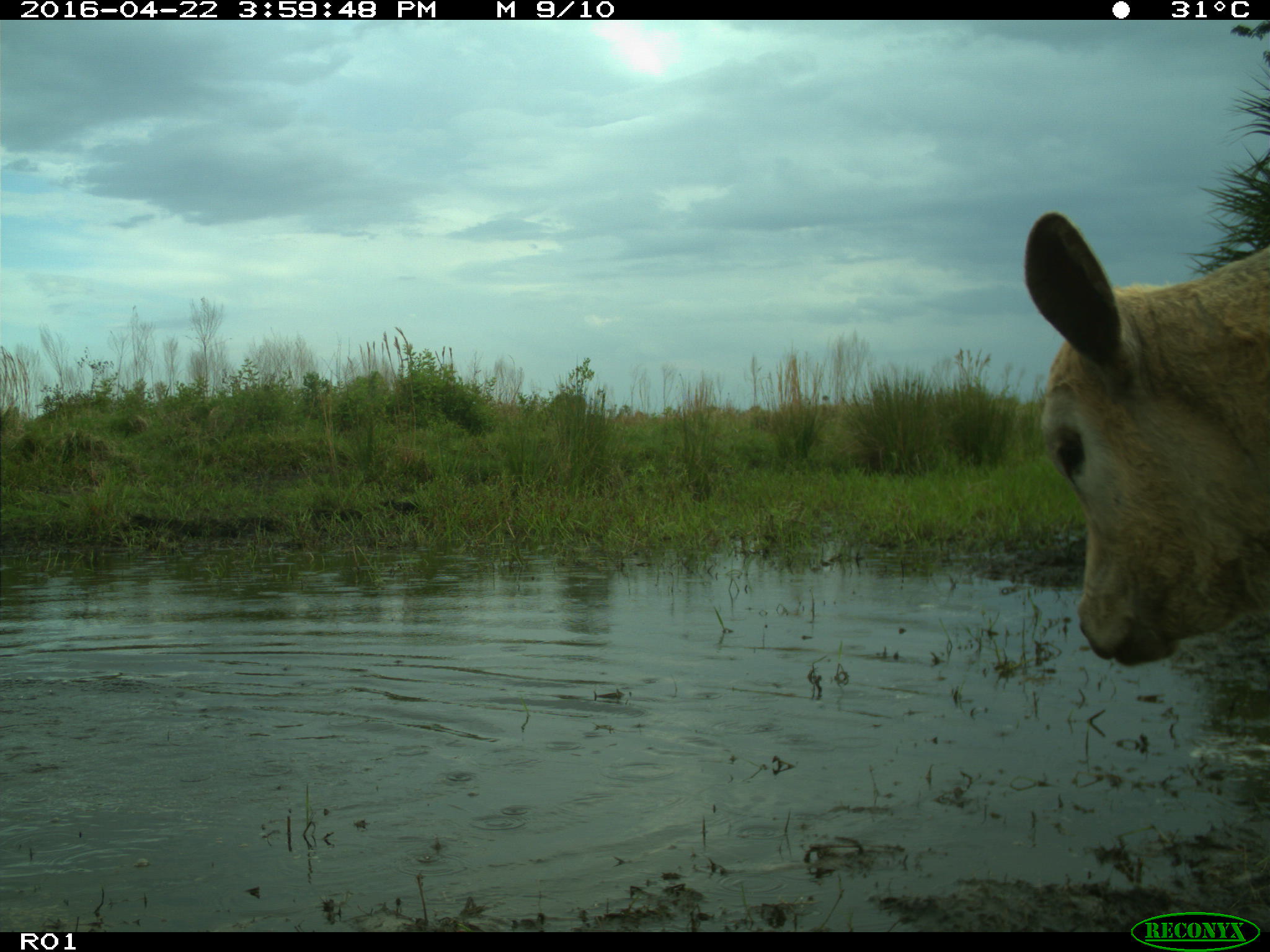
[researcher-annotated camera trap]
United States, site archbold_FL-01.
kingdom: Animalia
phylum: Chordata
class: Mammalia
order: Artiodactyla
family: Bovidae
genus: Bos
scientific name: Bos taurus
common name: domestic cow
Bos taurus (domestic cow).